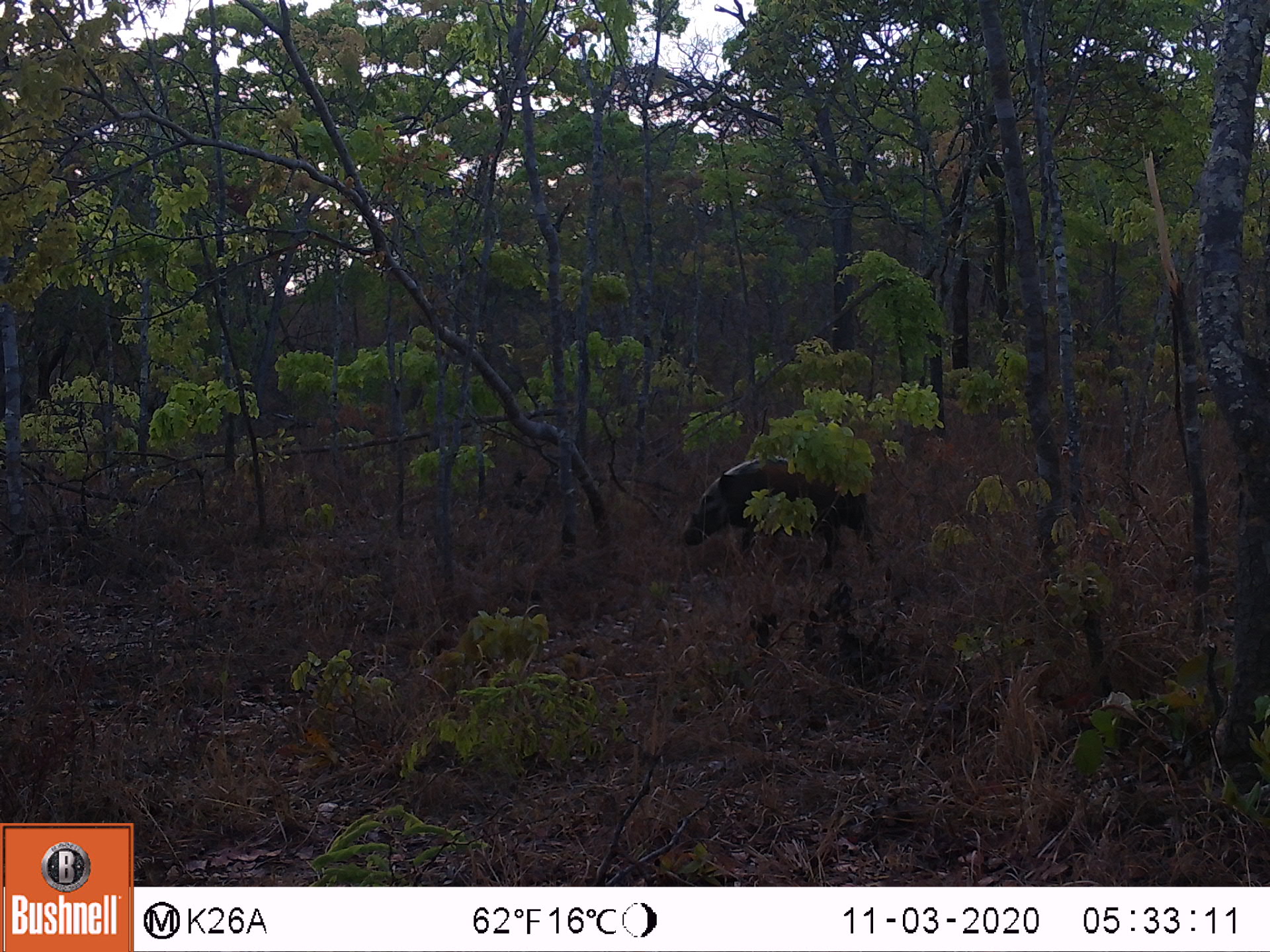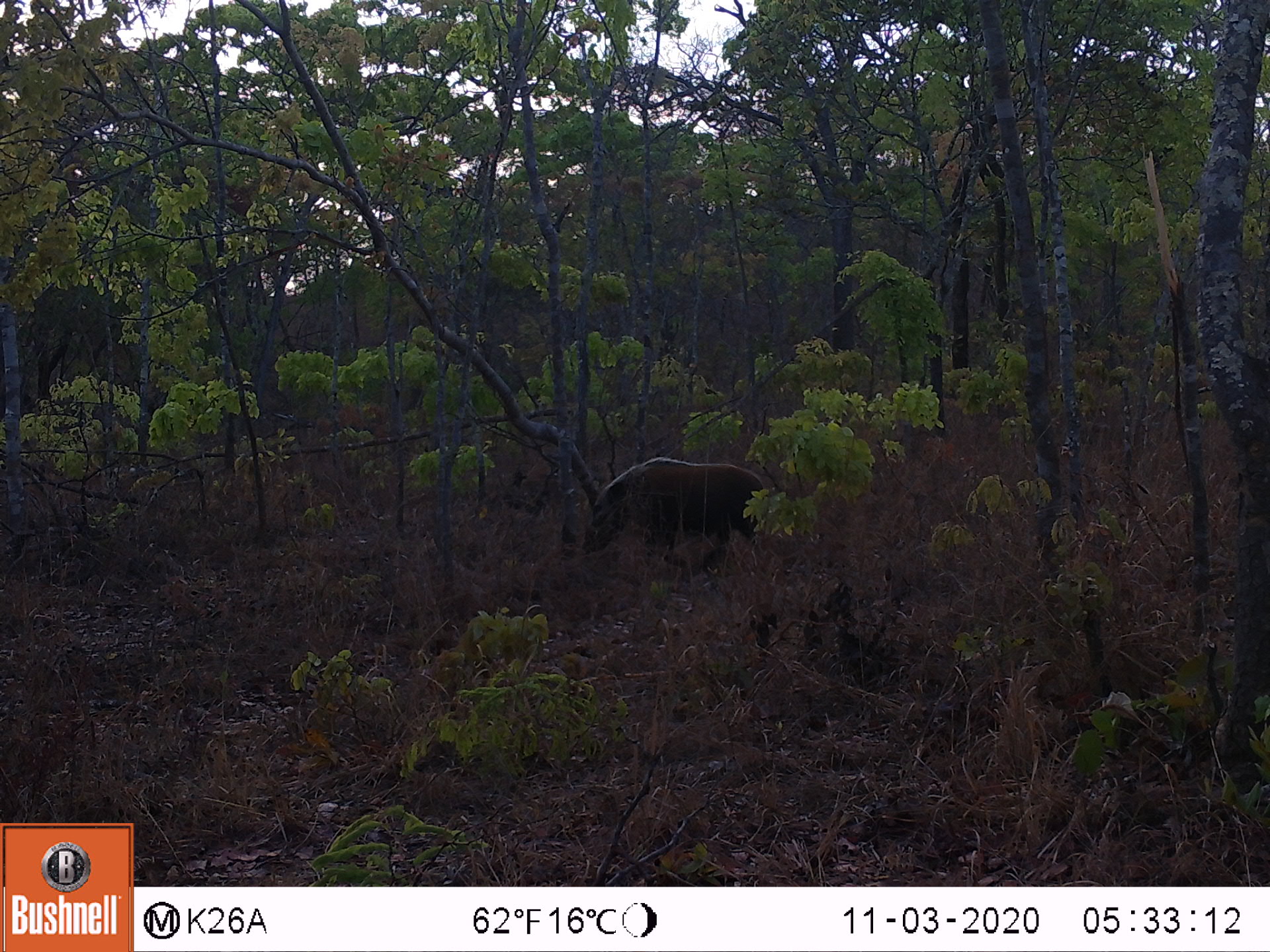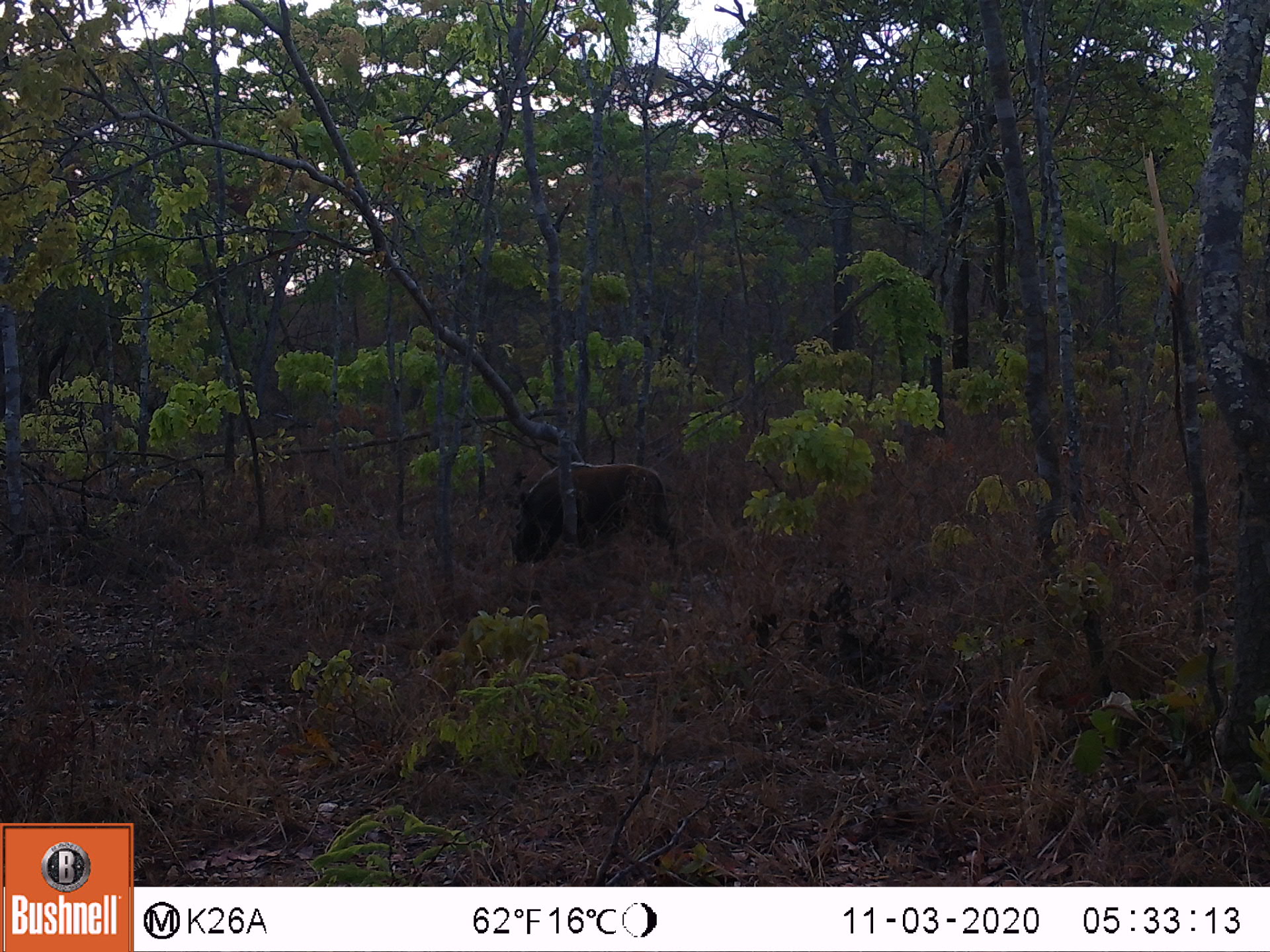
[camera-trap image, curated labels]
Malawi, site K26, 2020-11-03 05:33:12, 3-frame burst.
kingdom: Animalia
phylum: Chordata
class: Mammalia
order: Artiodactyla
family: Suidae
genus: Potamochoerus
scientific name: Potamochoerus larvatus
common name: bushpig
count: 1